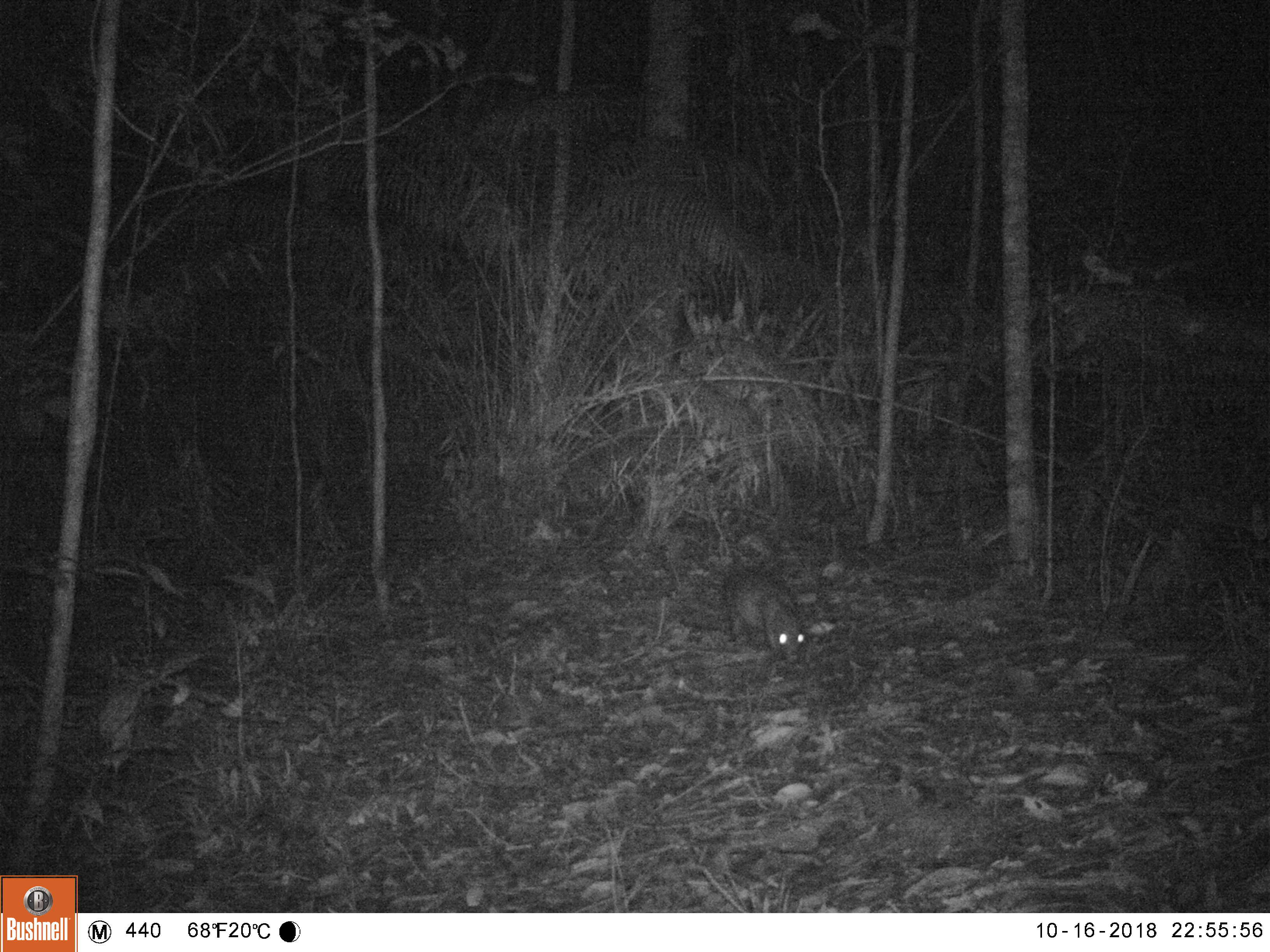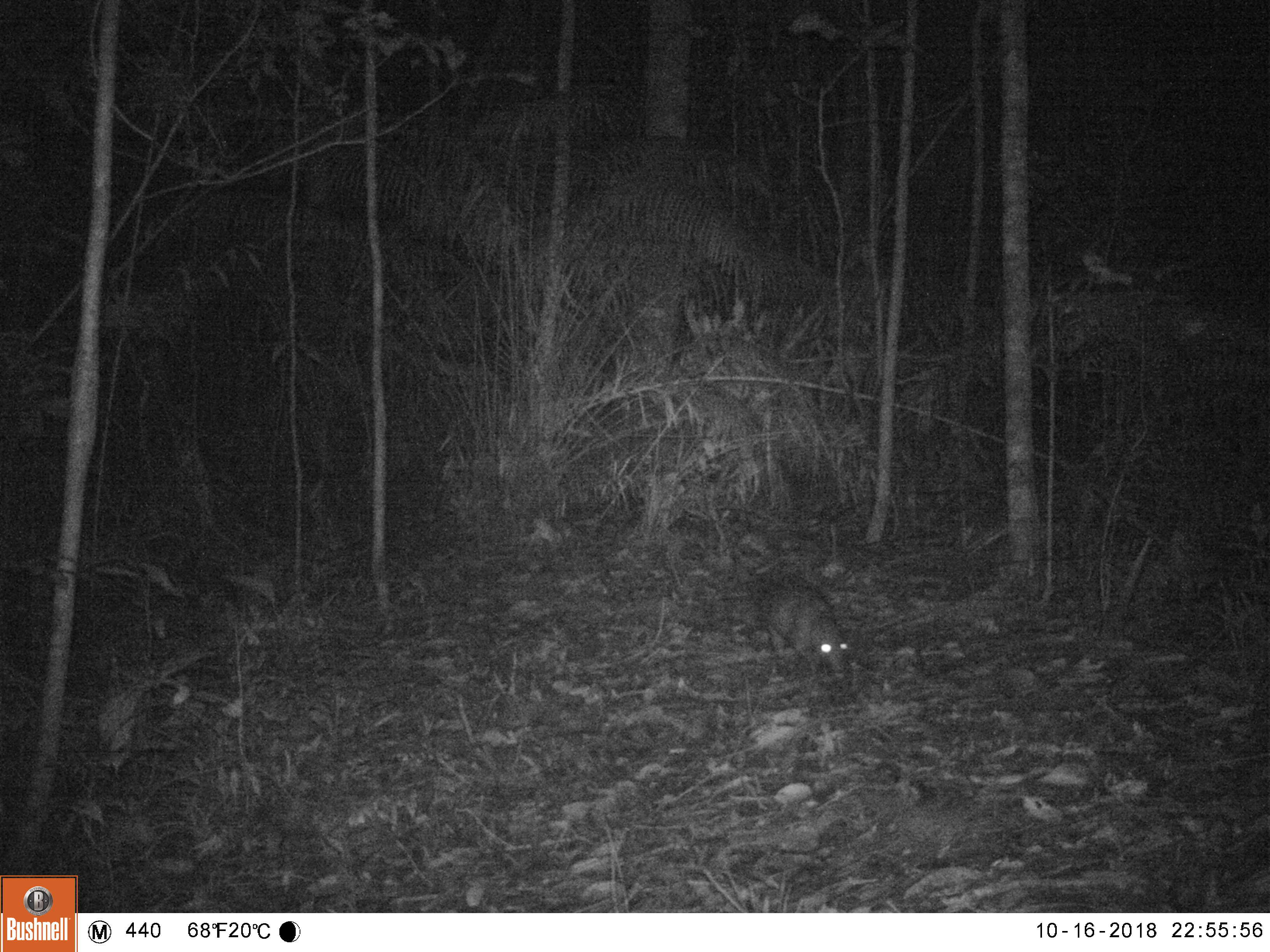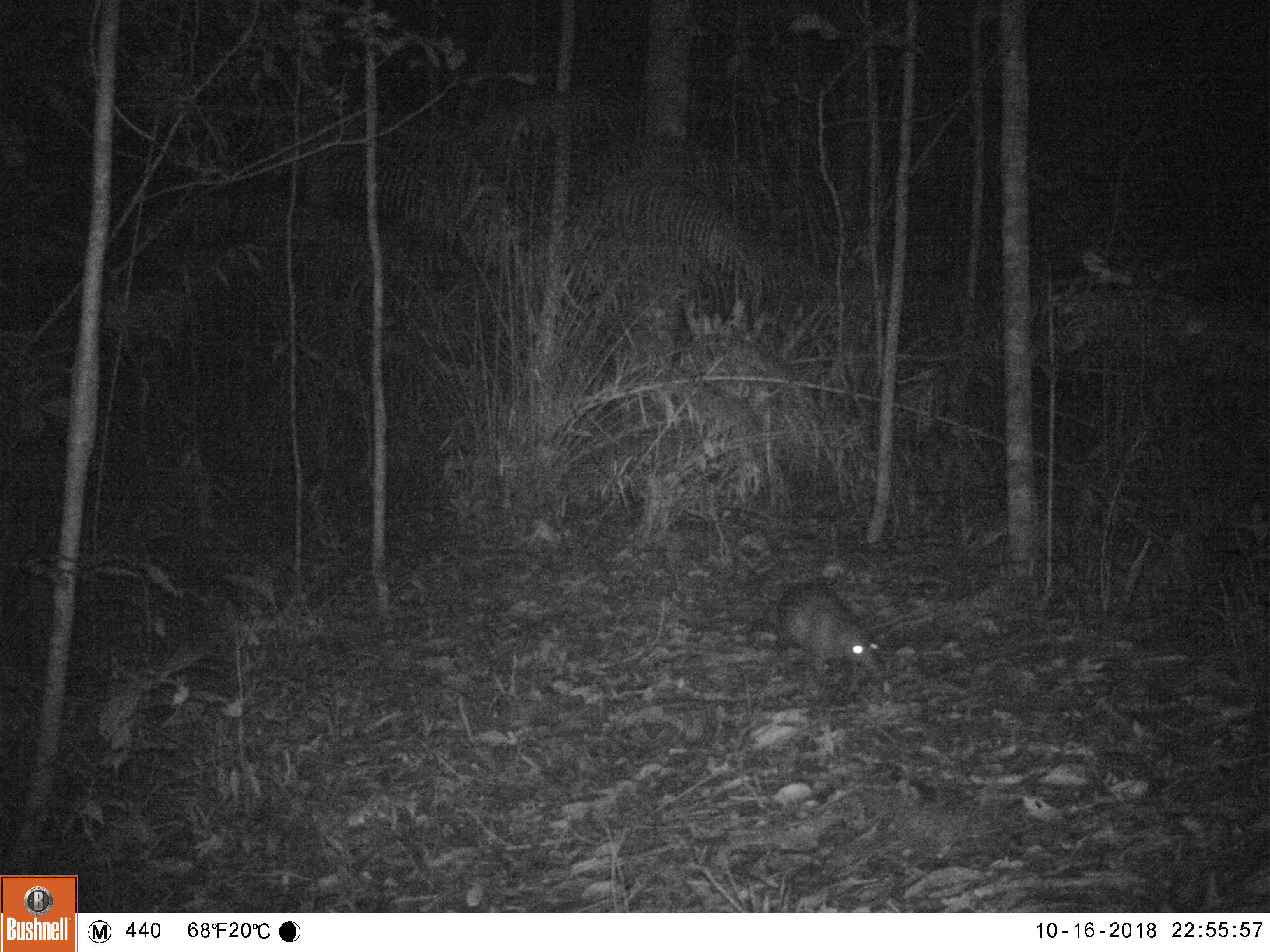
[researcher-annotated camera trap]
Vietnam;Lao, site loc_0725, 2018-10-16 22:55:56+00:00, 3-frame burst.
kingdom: Animalia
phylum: Chordata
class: Mammalia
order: Rodentia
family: Hystricidae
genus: Atherurus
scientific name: Atherurus macrourus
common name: asiatic brush-tailed porcupine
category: asiatic brush tailed porcupine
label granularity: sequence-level